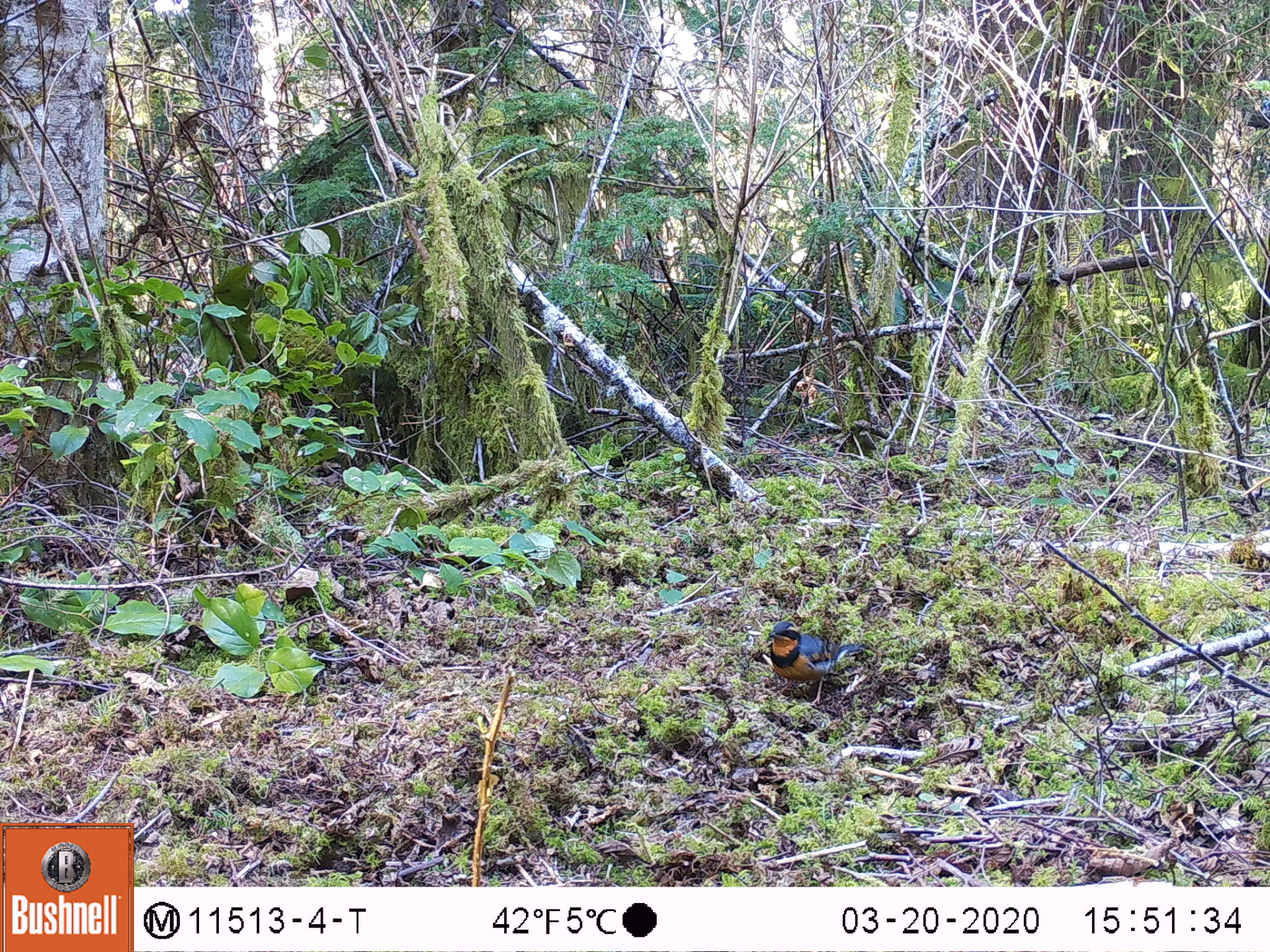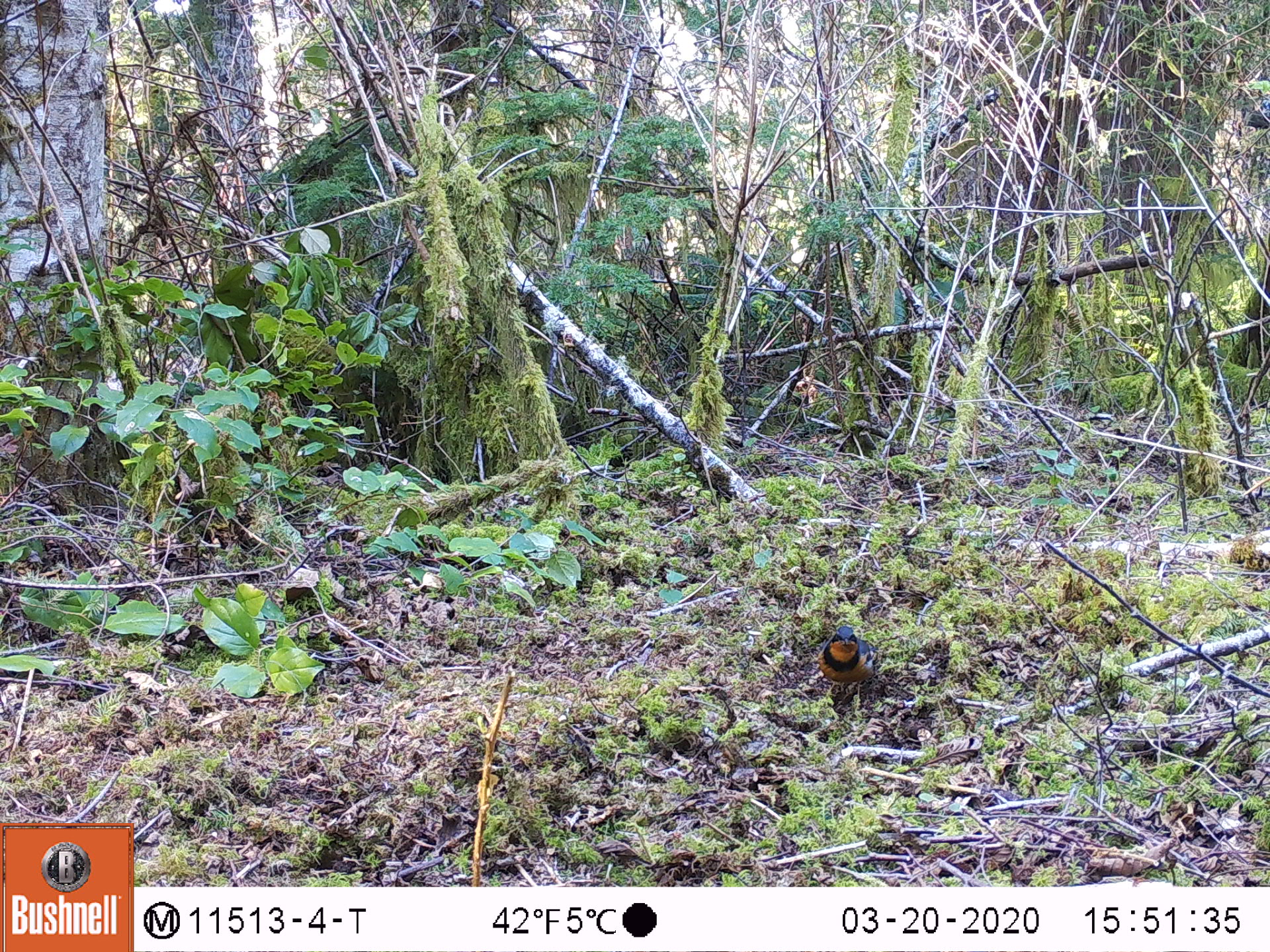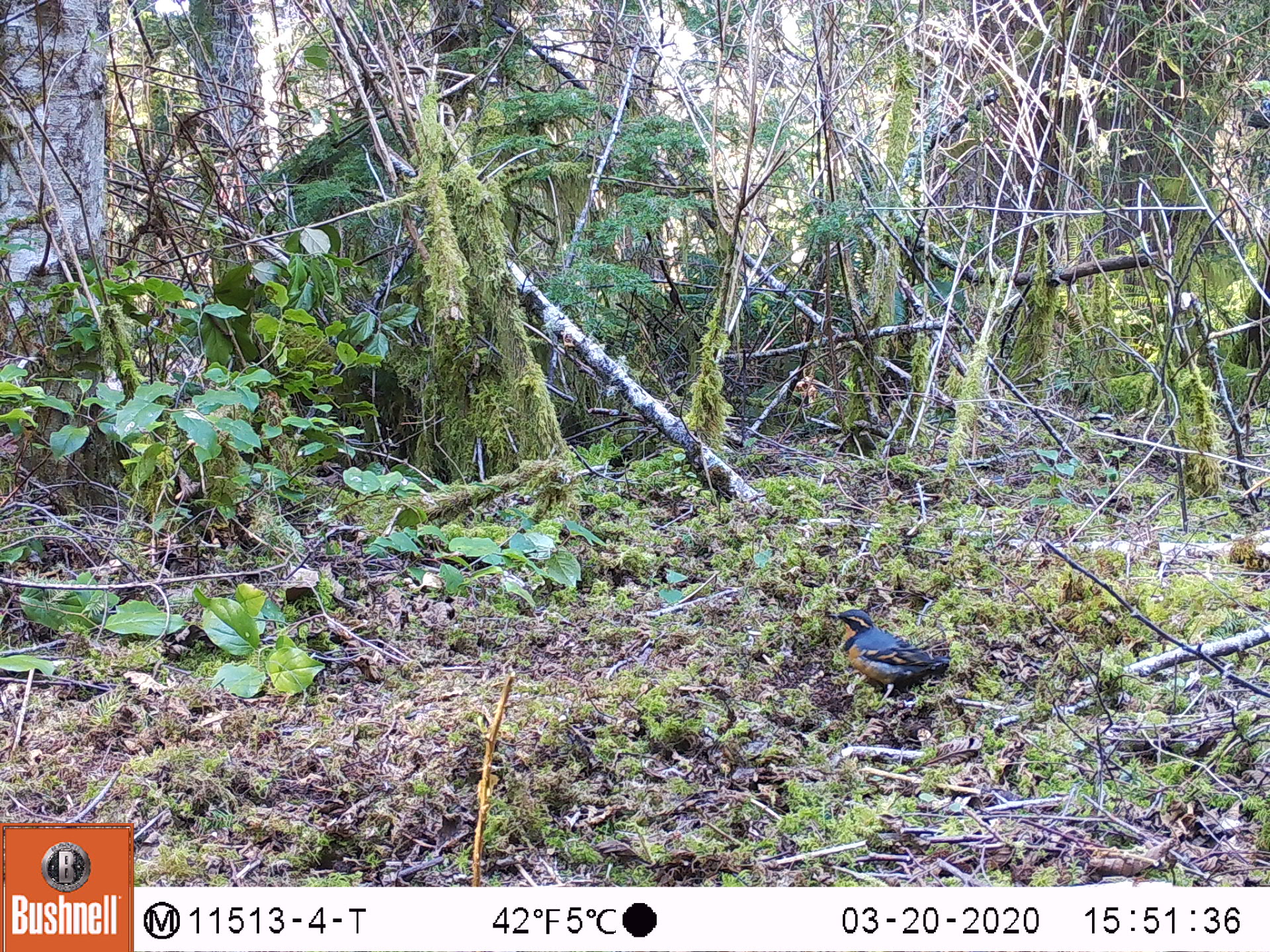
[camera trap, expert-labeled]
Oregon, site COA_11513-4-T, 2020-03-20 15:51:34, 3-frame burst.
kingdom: Animalia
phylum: Chordata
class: Aves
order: Passeriformes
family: Turdidae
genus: Ixoreus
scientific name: Ixoreus naevius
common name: varied thrush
Varied thrush (Ixoreus naevius).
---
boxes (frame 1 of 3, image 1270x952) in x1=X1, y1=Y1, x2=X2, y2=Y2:
varied thrush: x1=762, y1=619, x2=849, y2=705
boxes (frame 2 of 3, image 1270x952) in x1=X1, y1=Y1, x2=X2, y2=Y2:
varied thrush: x1=816, y1=622, x2=886, y2=720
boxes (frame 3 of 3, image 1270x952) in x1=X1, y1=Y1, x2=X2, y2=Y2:
varied thrush: x1=830, y1=608, x2=955, y2=713